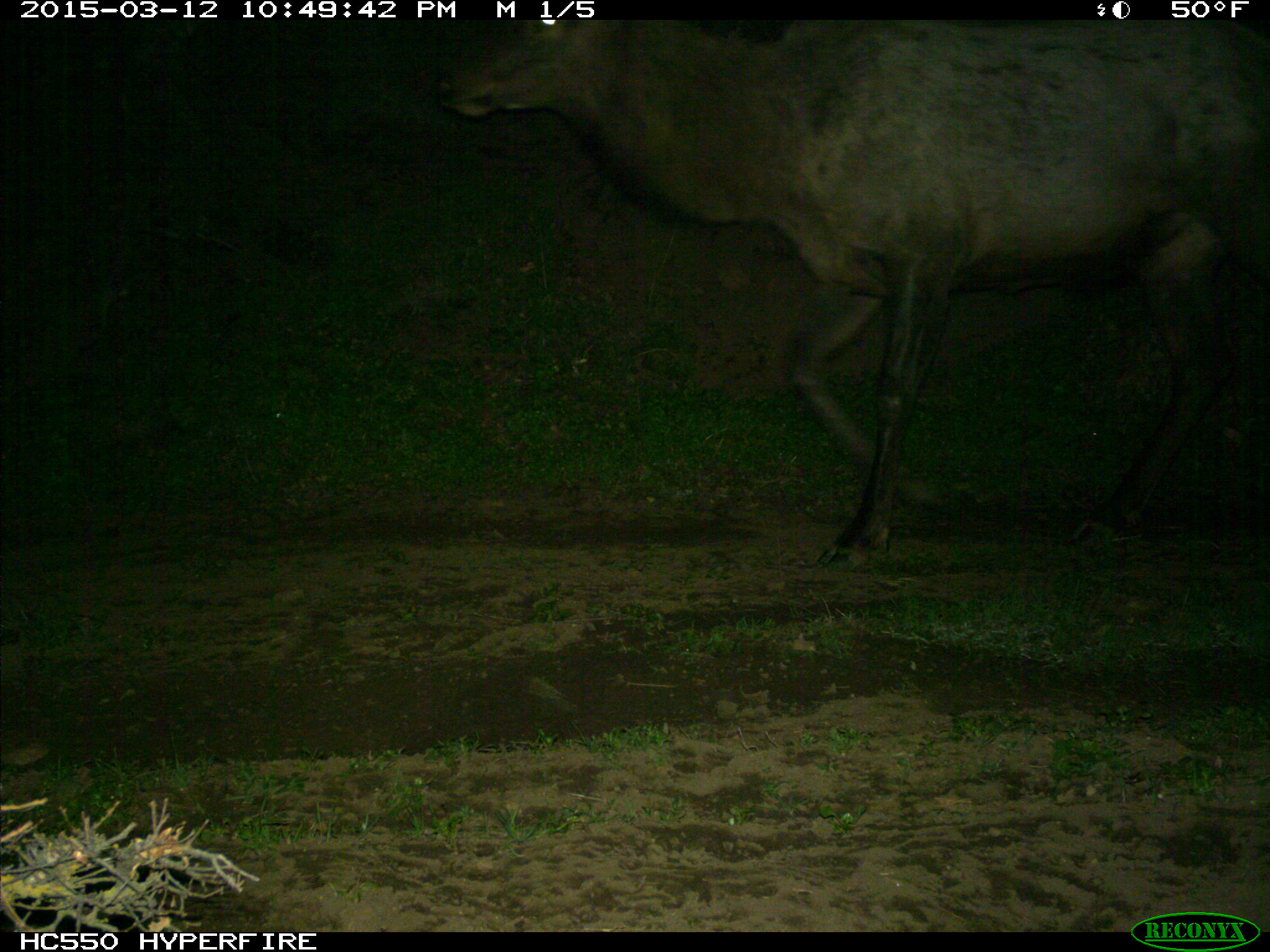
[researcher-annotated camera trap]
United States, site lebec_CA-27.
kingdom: Animalia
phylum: Chordata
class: Mammalia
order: Artiodactyla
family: Cervidae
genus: Cervus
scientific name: Cervus canadensis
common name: elk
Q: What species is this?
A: Cervus canadensis (elk).